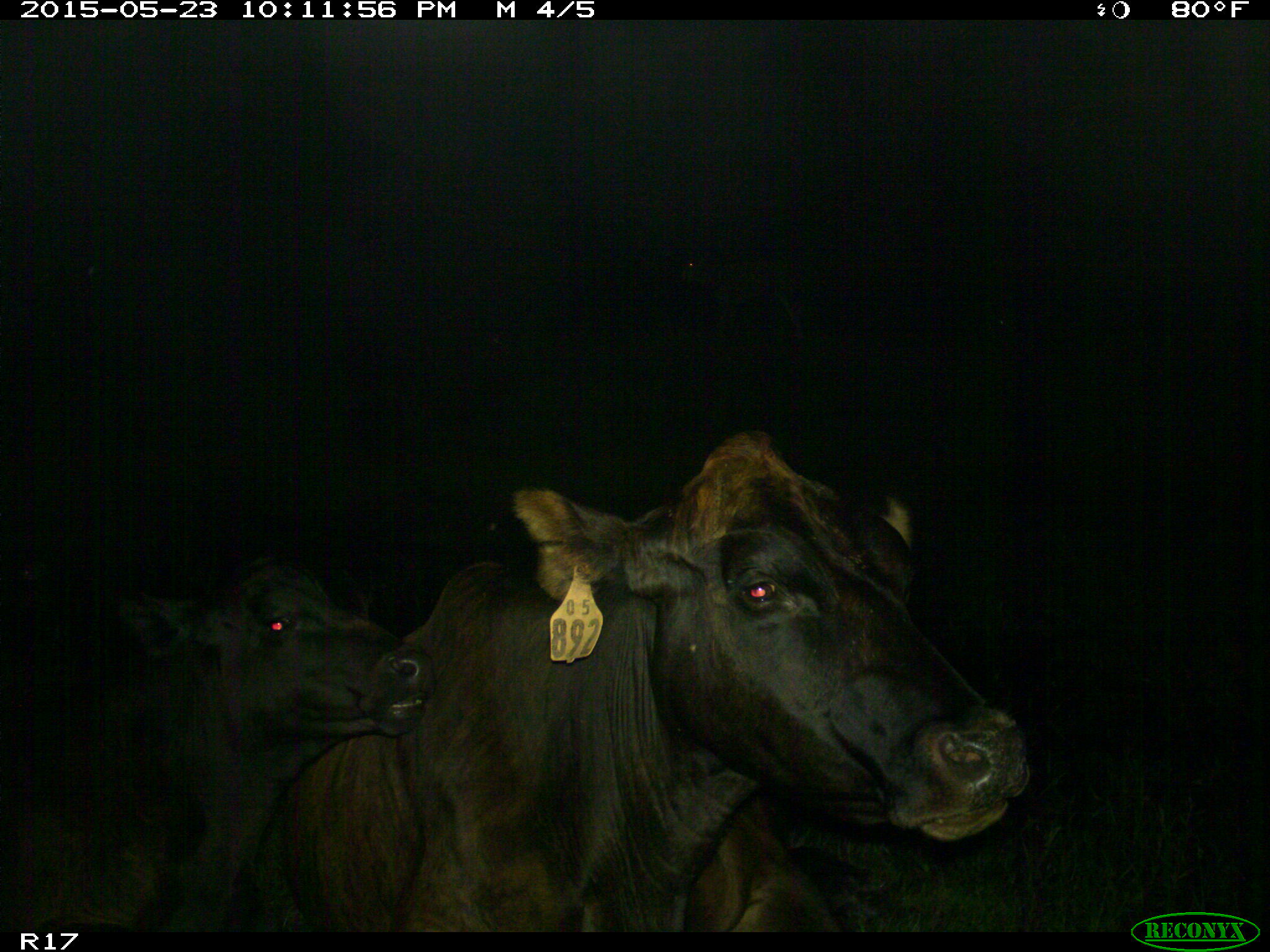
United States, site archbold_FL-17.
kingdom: Animalia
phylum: Chordata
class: Mammalia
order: Artiodactyla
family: Bovidae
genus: Bos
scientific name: Bos taurus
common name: domestic cow